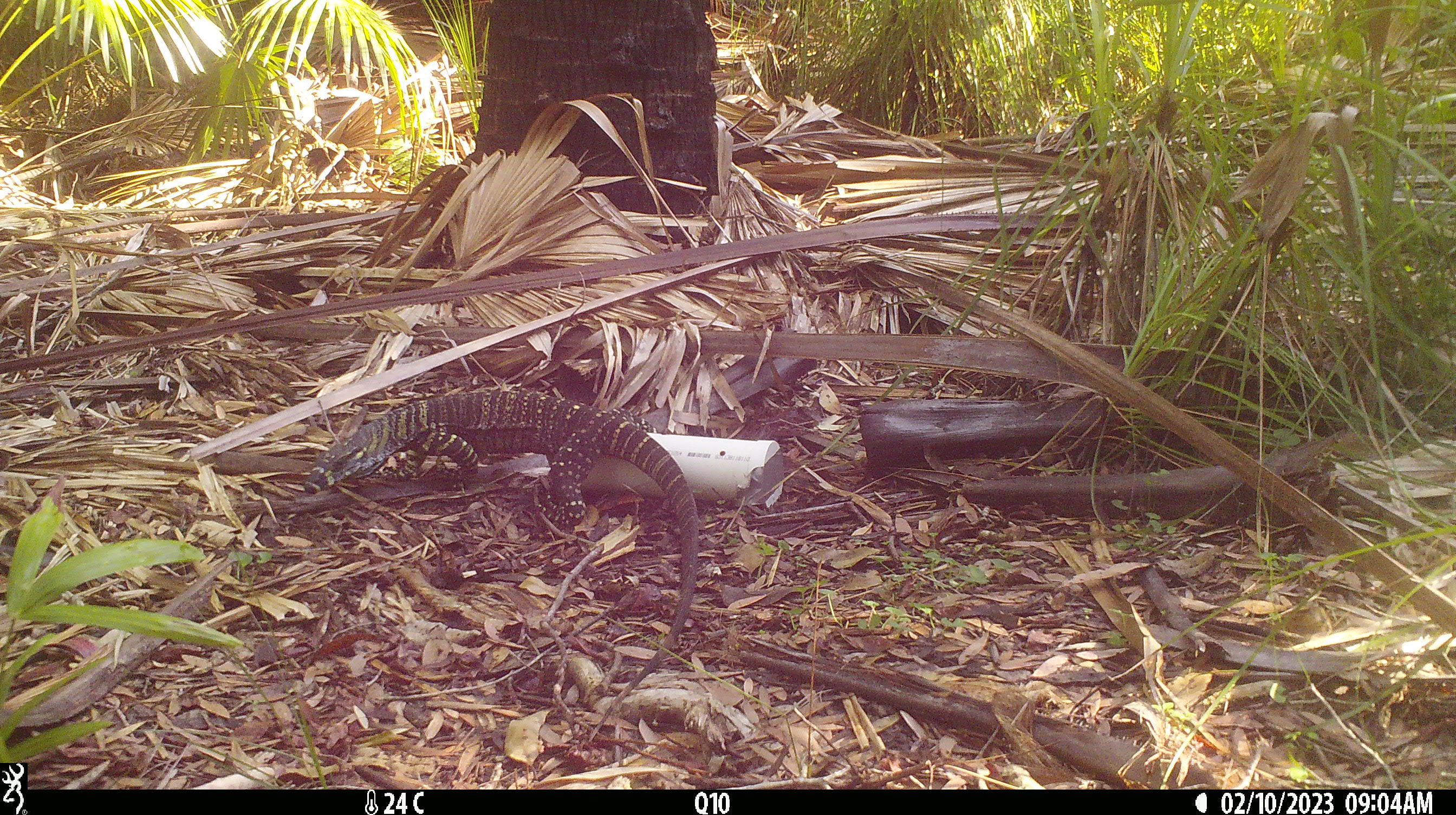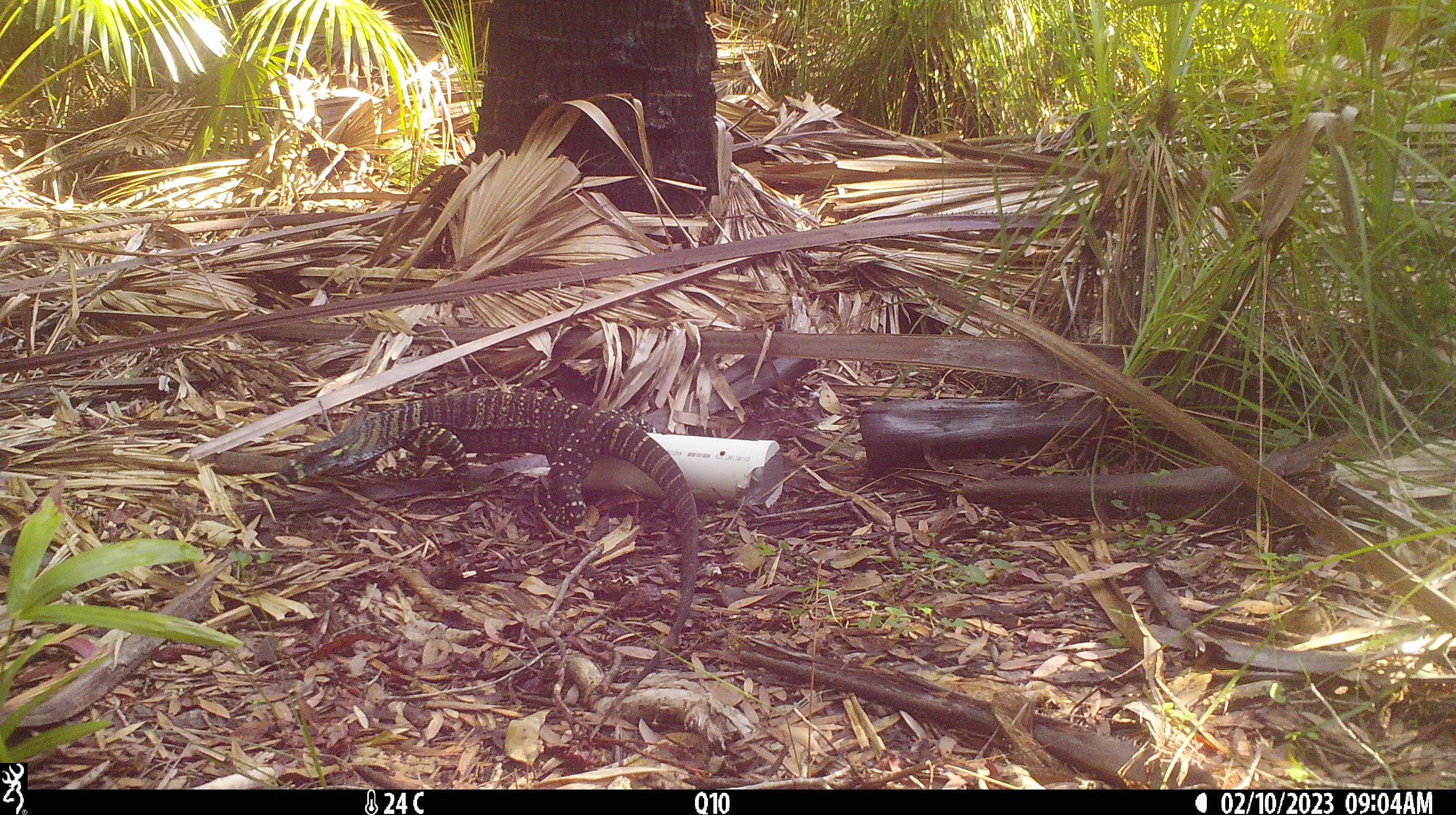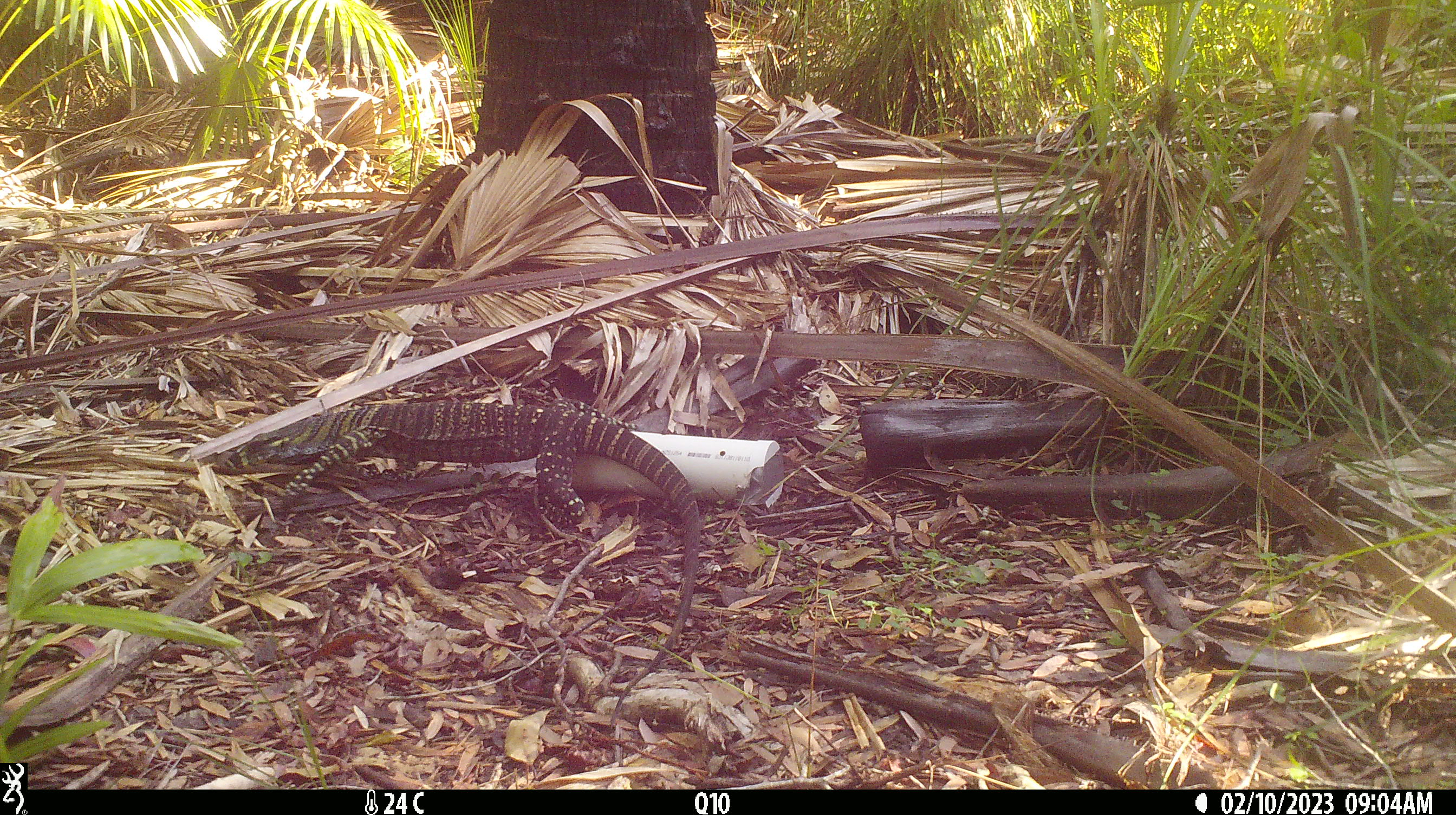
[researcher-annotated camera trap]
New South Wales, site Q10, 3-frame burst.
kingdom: Animalia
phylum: Chordata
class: Reptilia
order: Squamata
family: Varanidae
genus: Varanus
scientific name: Varanus varius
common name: lace monitor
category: goanna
Goanna (lace monitor) (Varanus varius).